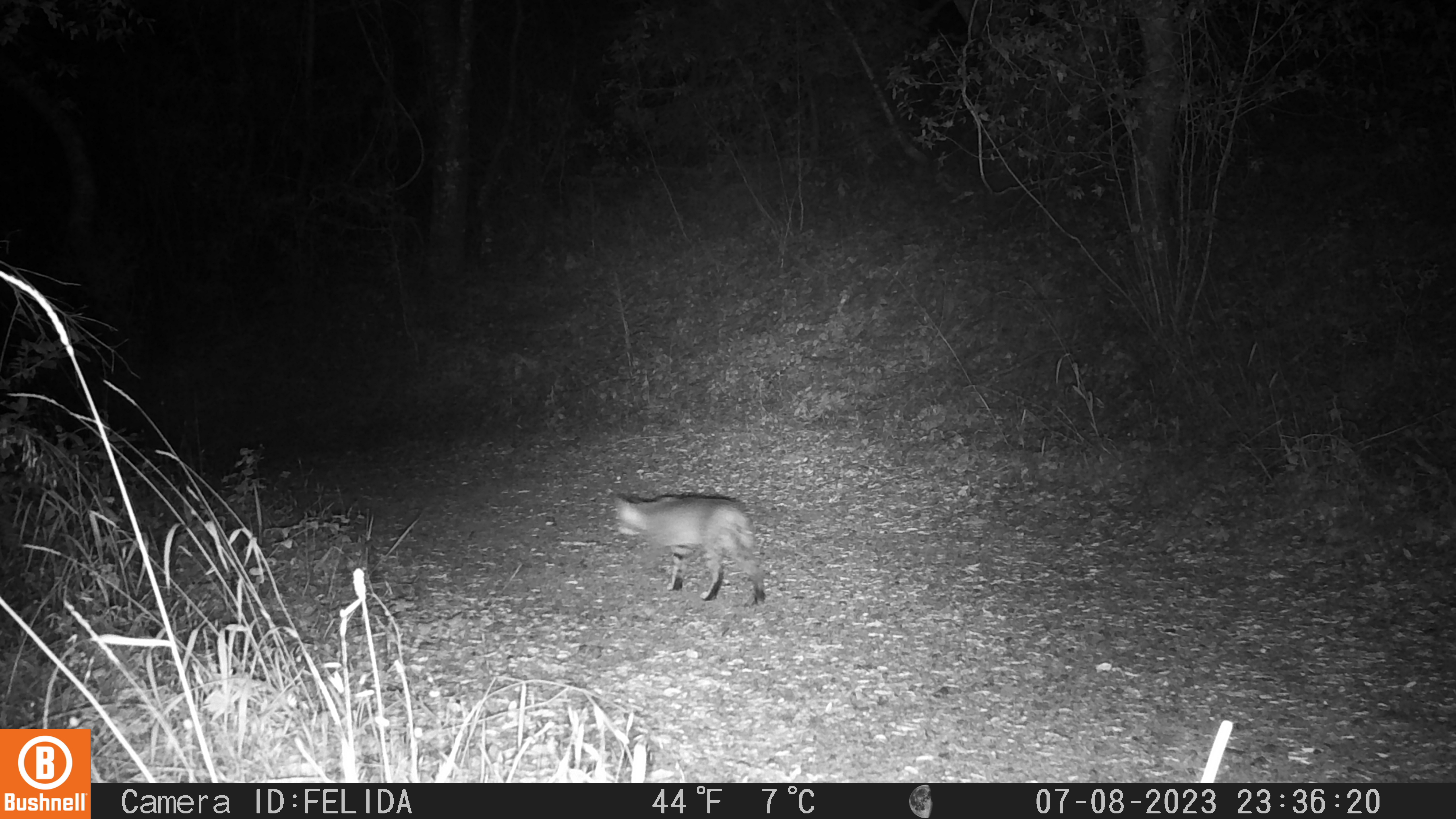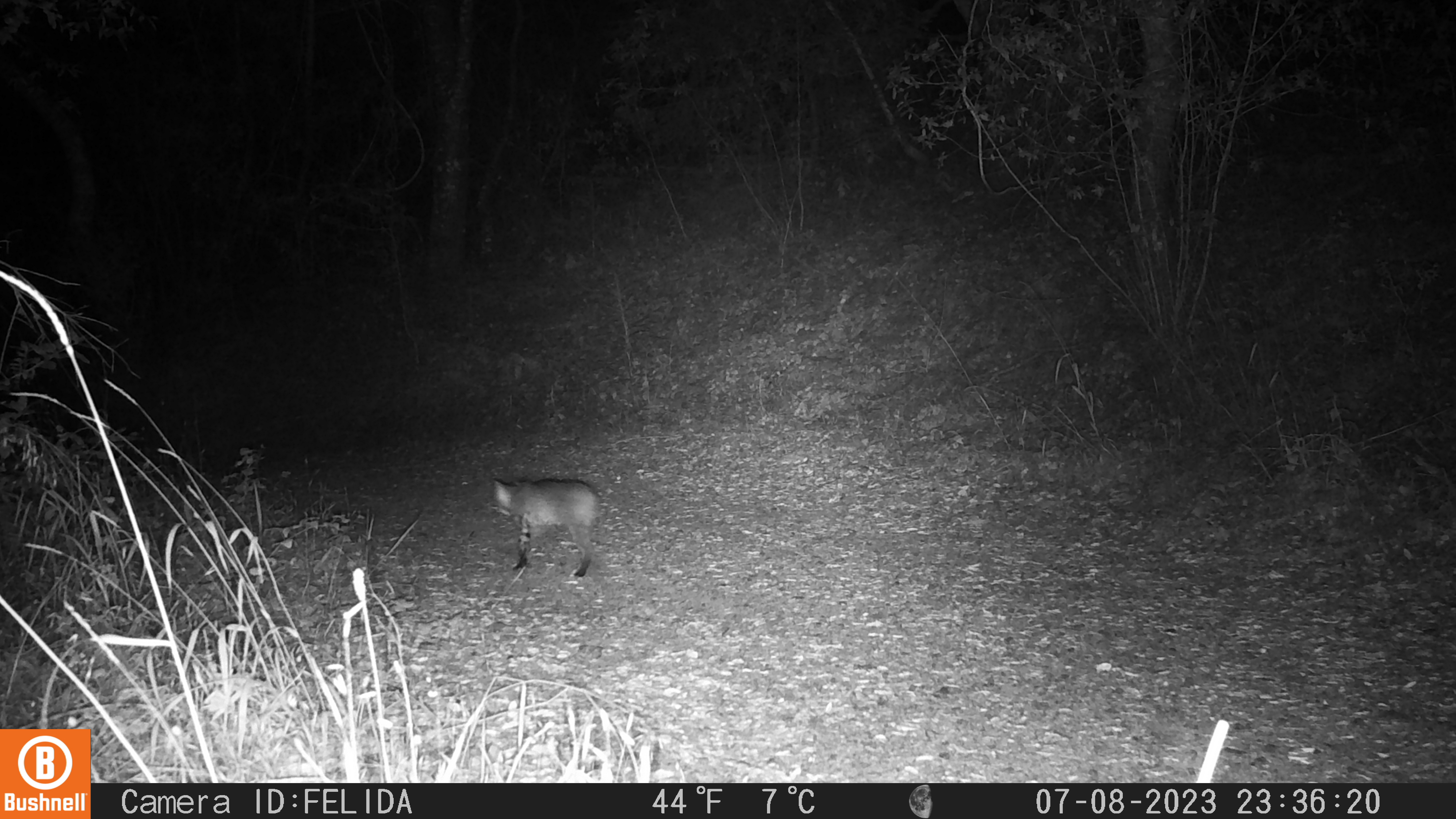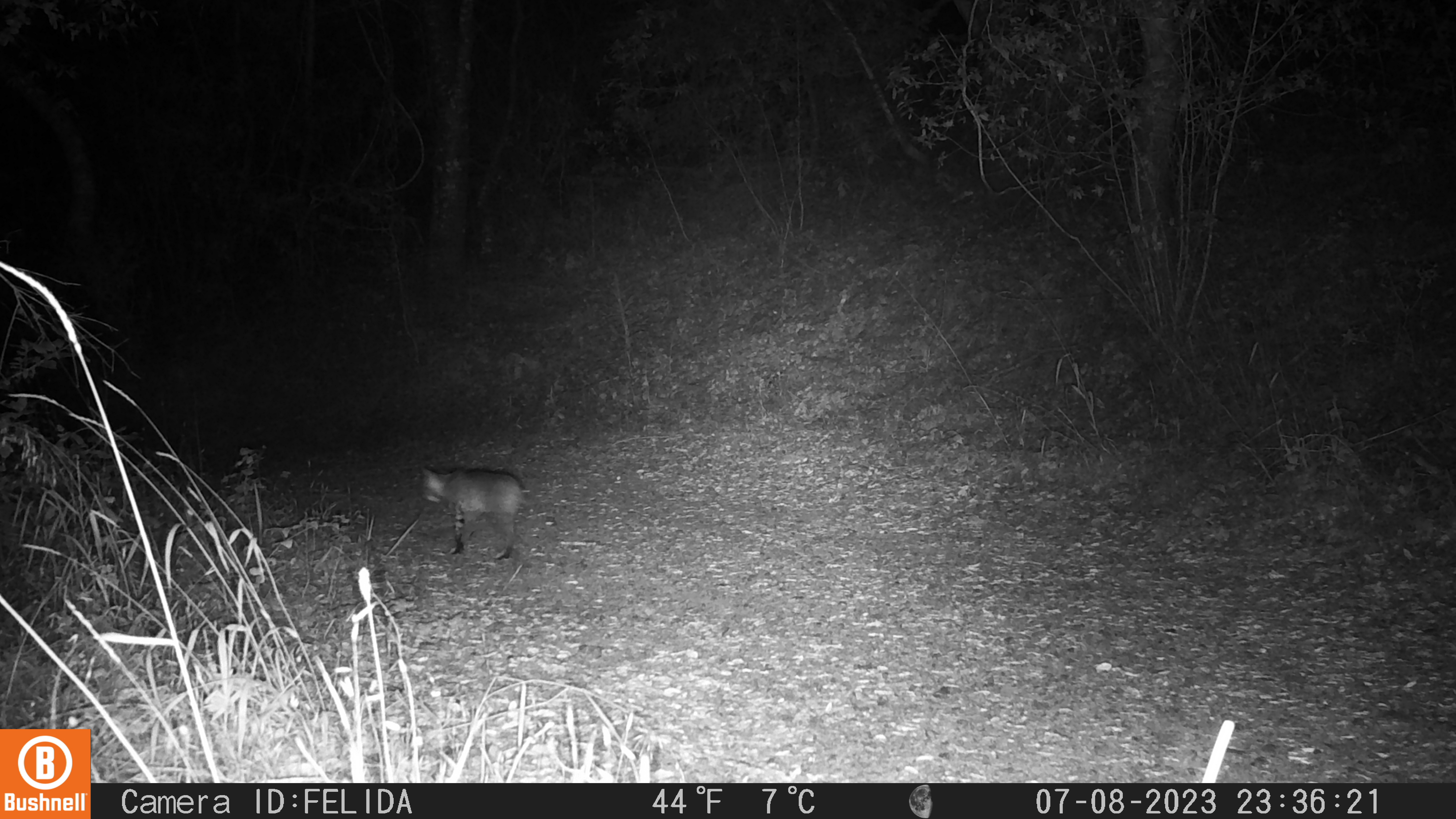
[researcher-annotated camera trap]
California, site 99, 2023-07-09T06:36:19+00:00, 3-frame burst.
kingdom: Animalia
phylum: Chordata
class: Mammalia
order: Carnivora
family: Felidae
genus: Lynx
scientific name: Lynx rufus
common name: bobcat